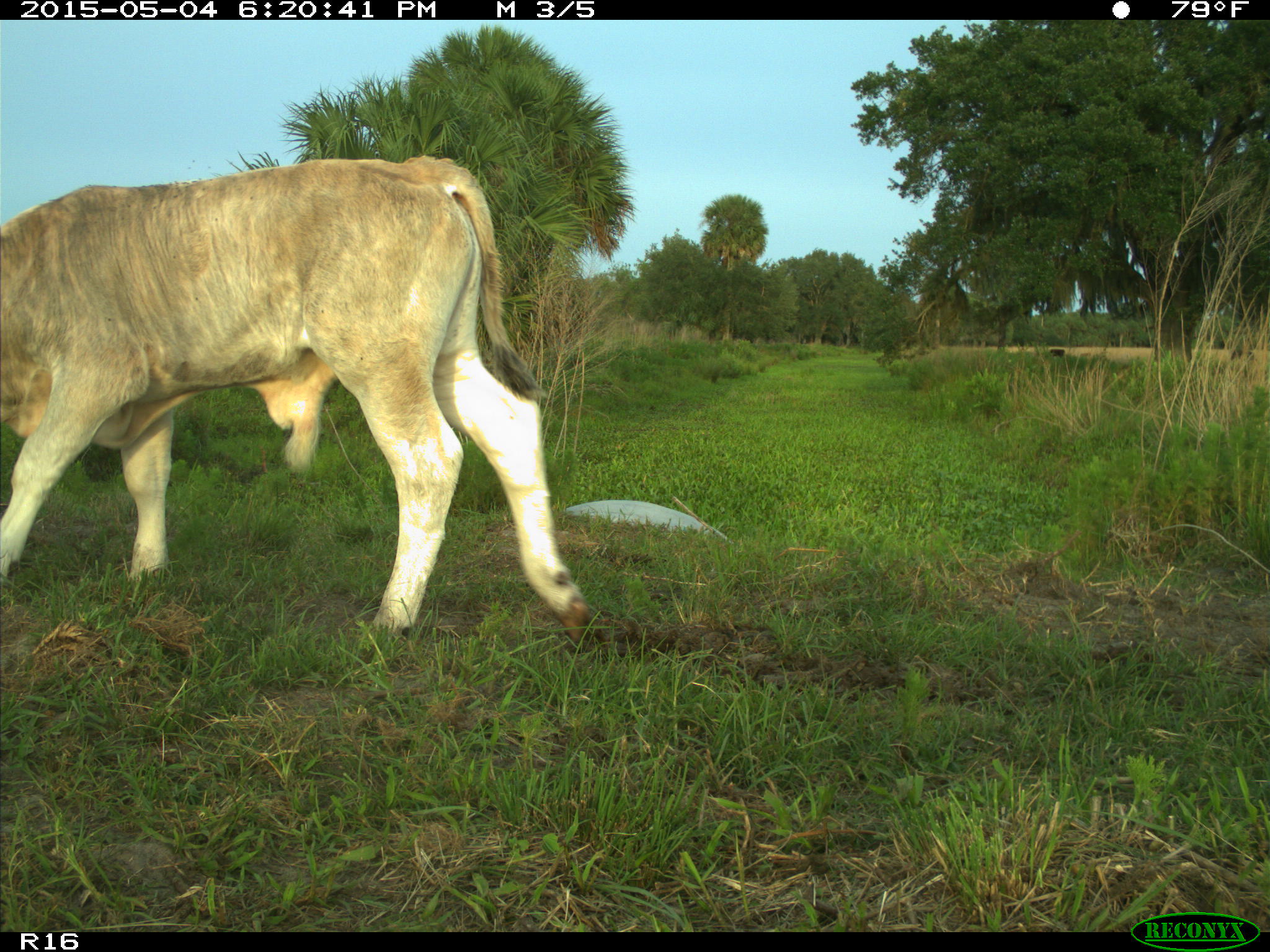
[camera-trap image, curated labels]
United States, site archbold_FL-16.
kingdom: Animalia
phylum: Chordata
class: Mammalia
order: Artiodactyla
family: Bovidae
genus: Bos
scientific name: Bos taurus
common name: domestic cow